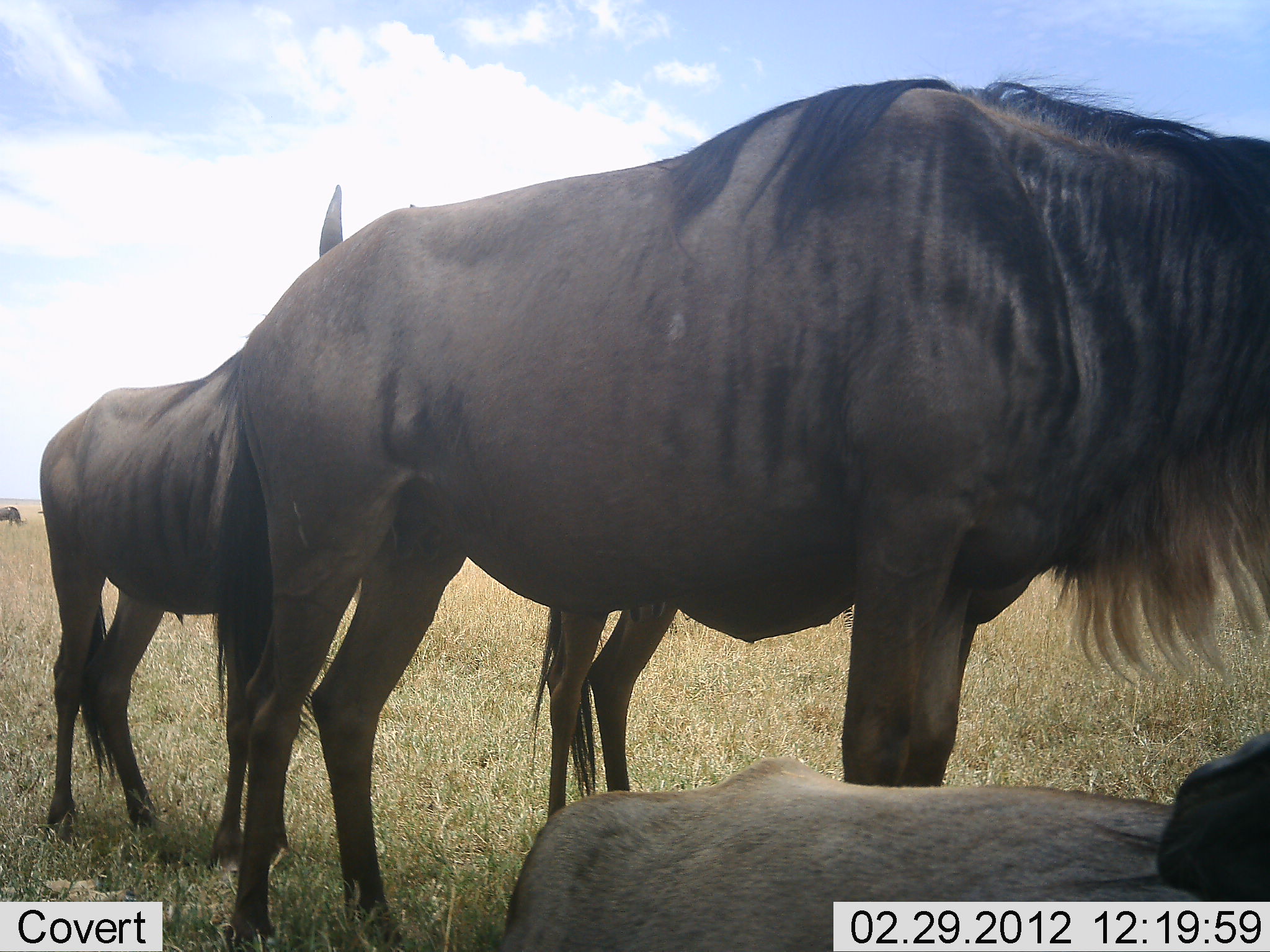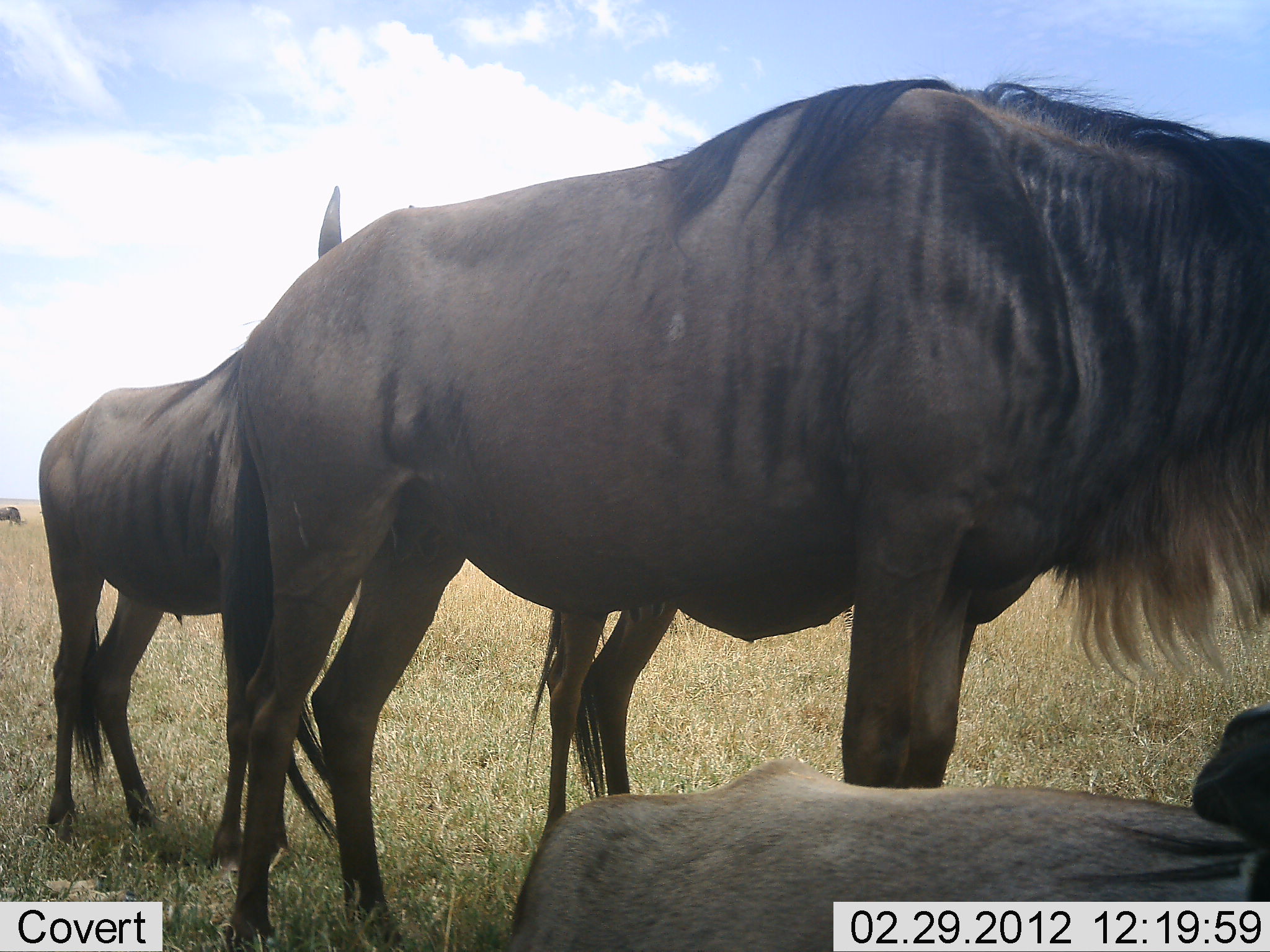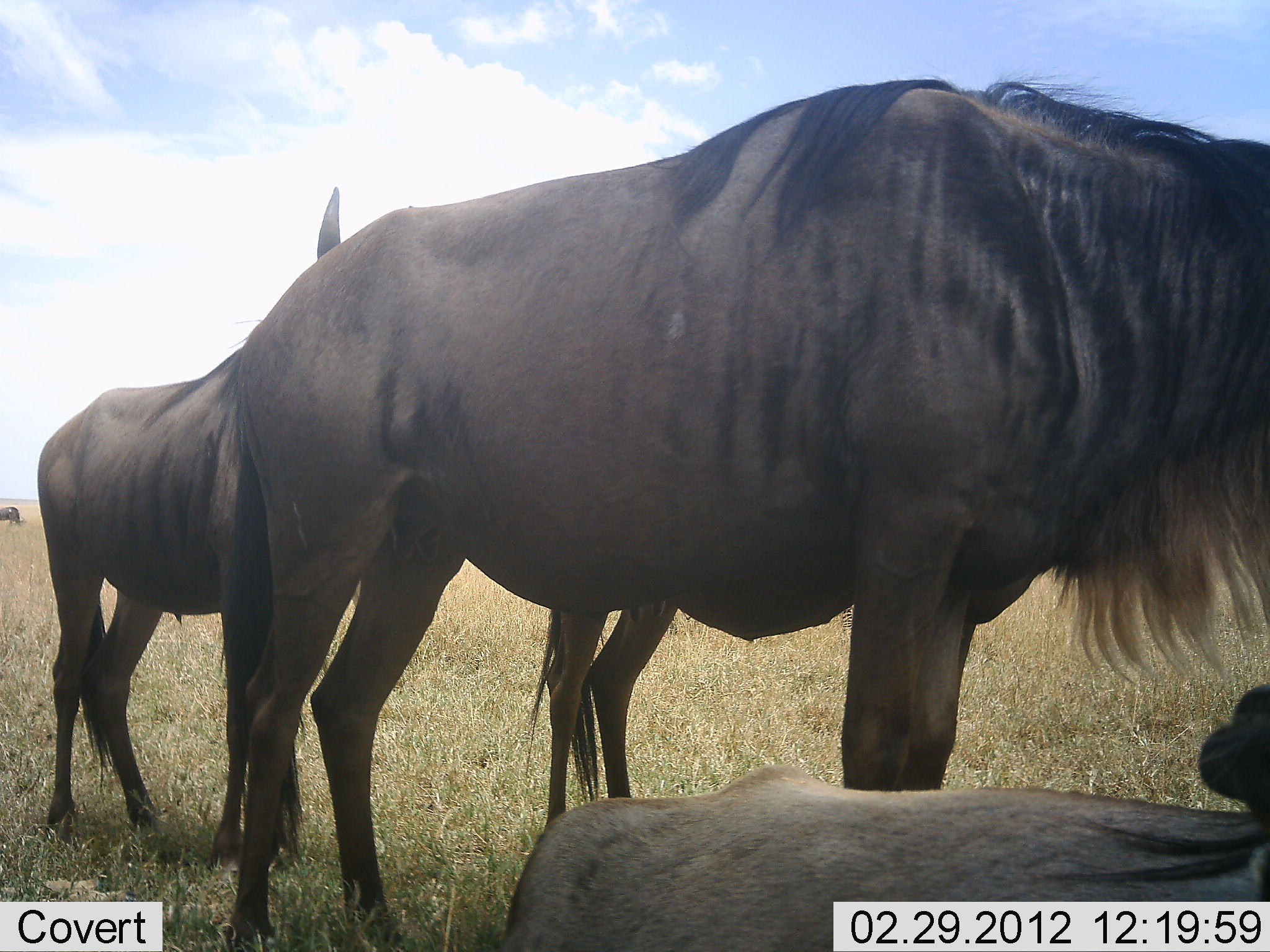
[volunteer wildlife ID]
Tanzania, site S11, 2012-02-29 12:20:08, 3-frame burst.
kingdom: Animalia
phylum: Chordata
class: Mammalia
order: Artiodactyla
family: Bovidae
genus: Connochaetes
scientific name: Connochaetes taurinus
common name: blue wildebeest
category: wildebeest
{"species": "wildebeest (blue wildebeest) (Connochaetes taurinus)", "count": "4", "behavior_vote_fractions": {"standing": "100%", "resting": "82%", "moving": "0%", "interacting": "6%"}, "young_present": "18%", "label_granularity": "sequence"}